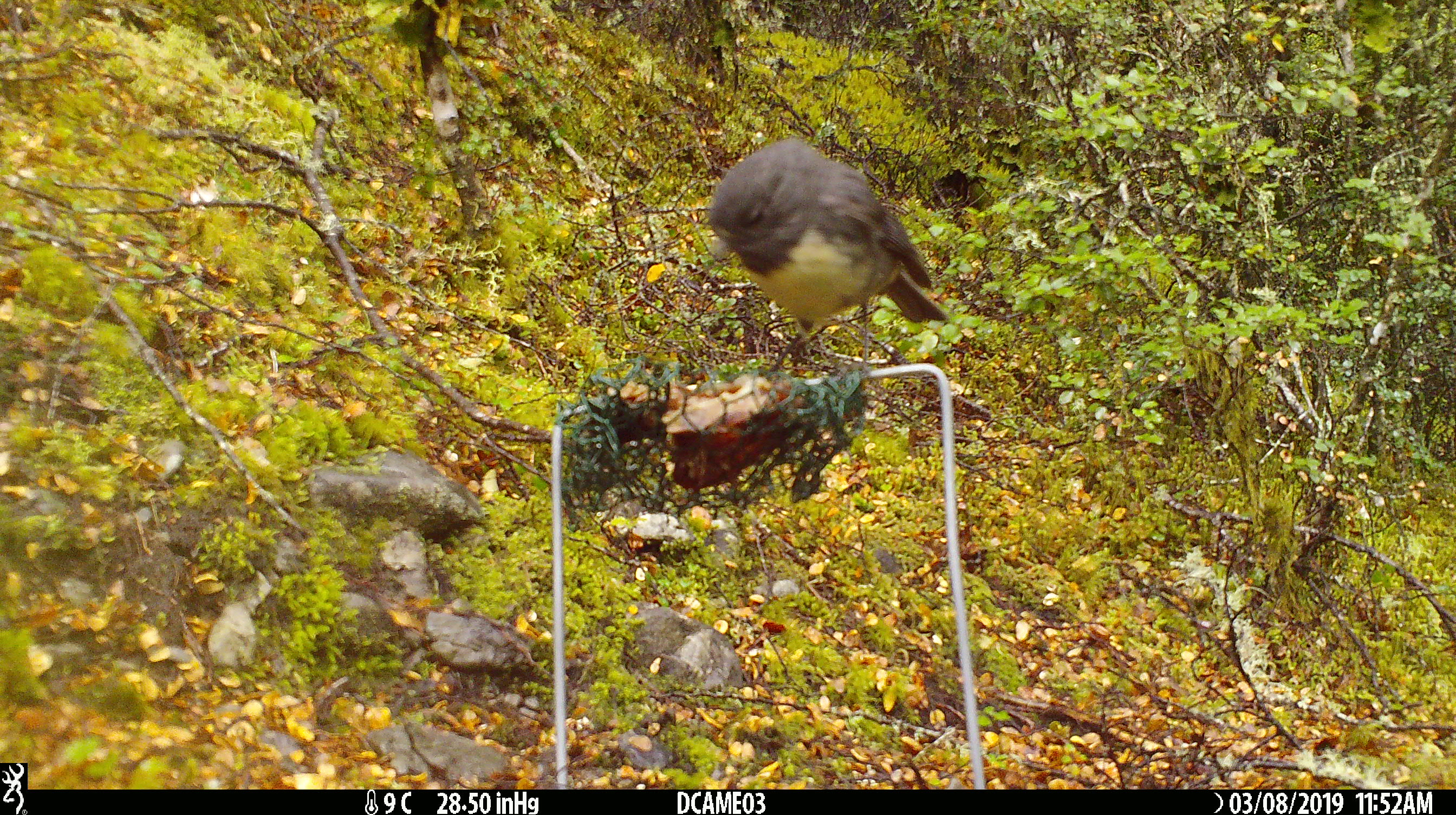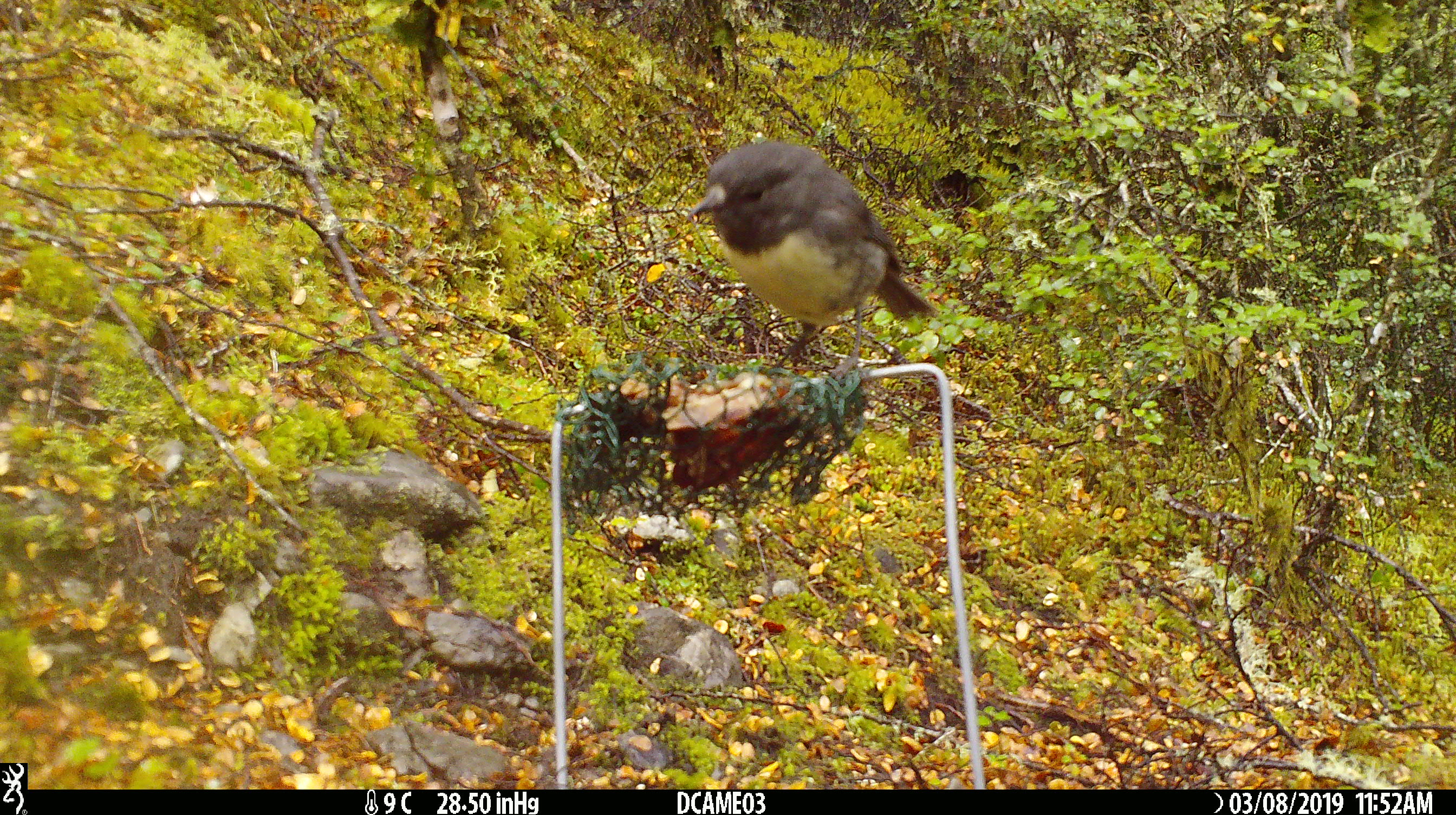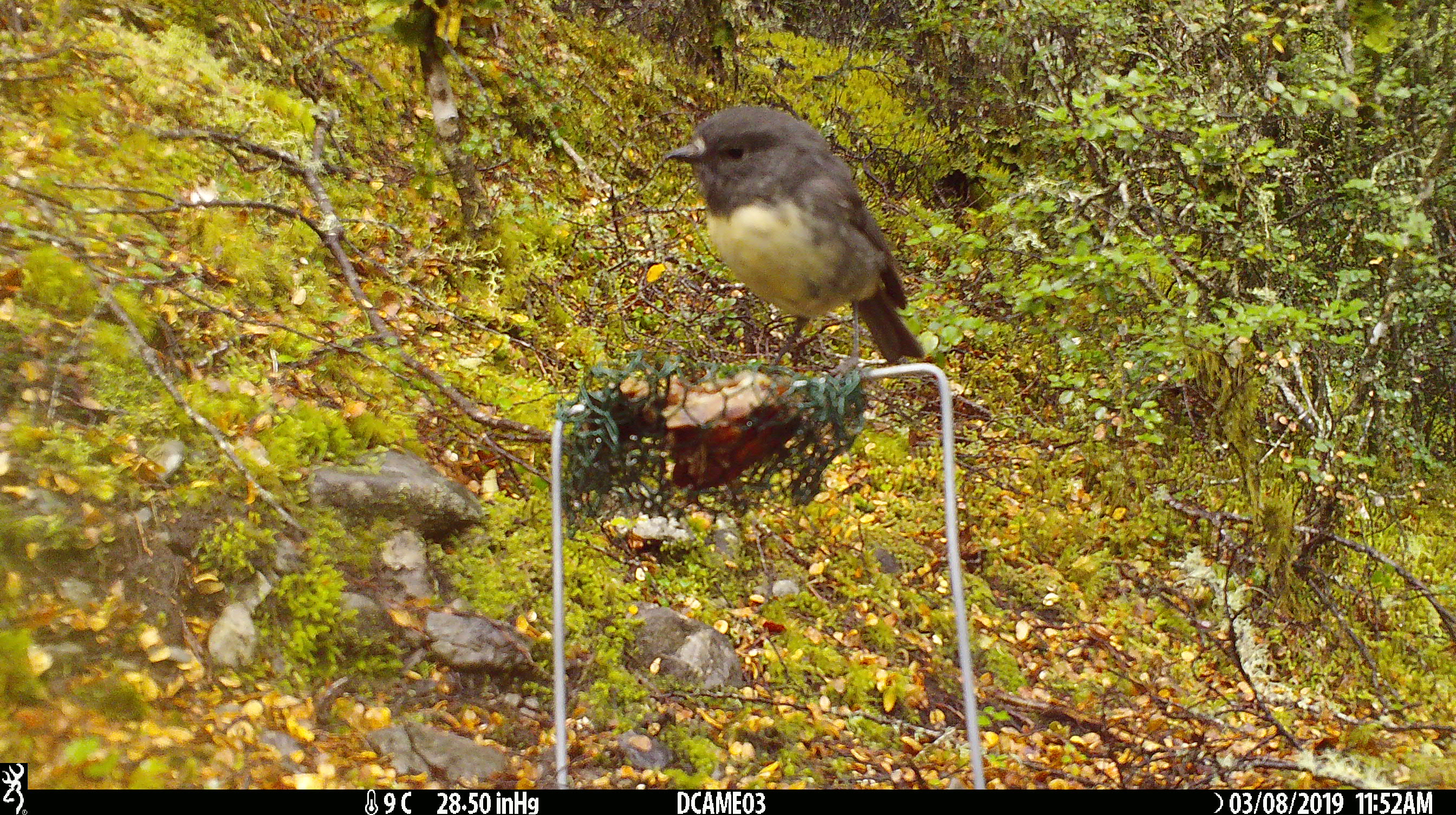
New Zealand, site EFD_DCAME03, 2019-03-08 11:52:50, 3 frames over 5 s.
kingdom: Animalia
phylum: Chordata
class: Aves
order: Passeriformes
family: Petroicidae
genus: Petroica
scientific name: Petroica australis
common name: new zealand robin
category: robin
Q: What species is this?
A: Robin (new zealand robin) (Petroica australis).